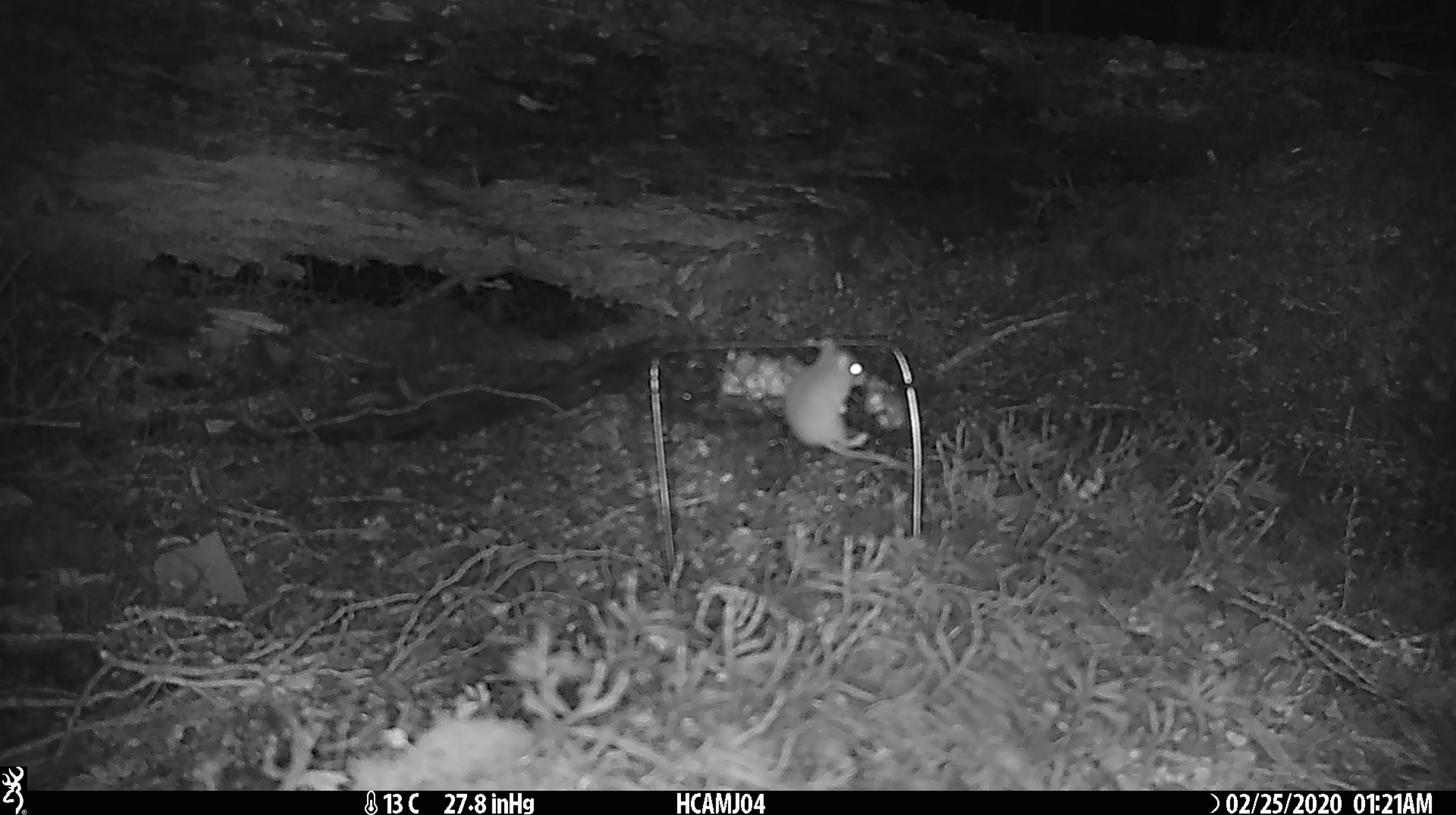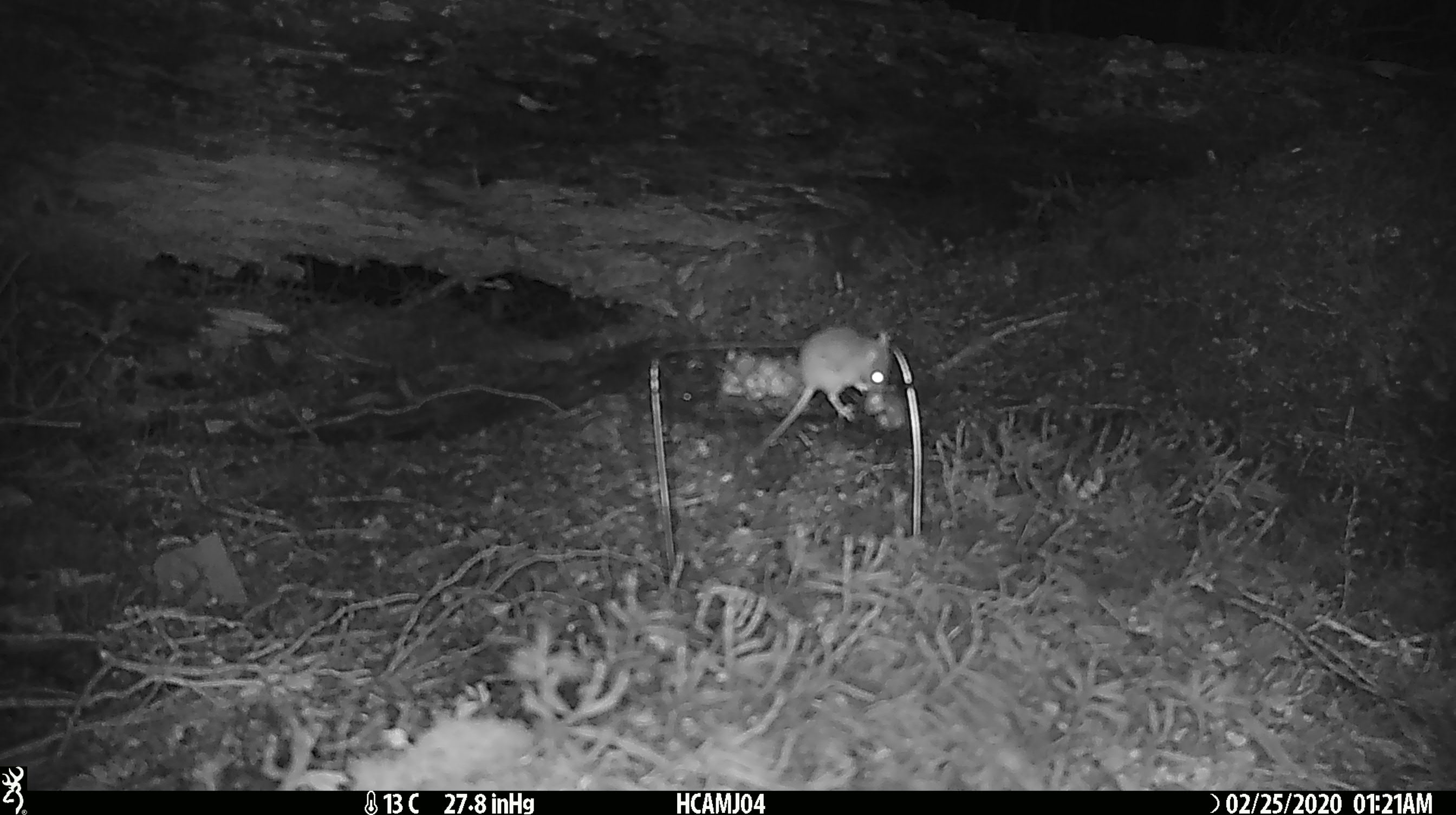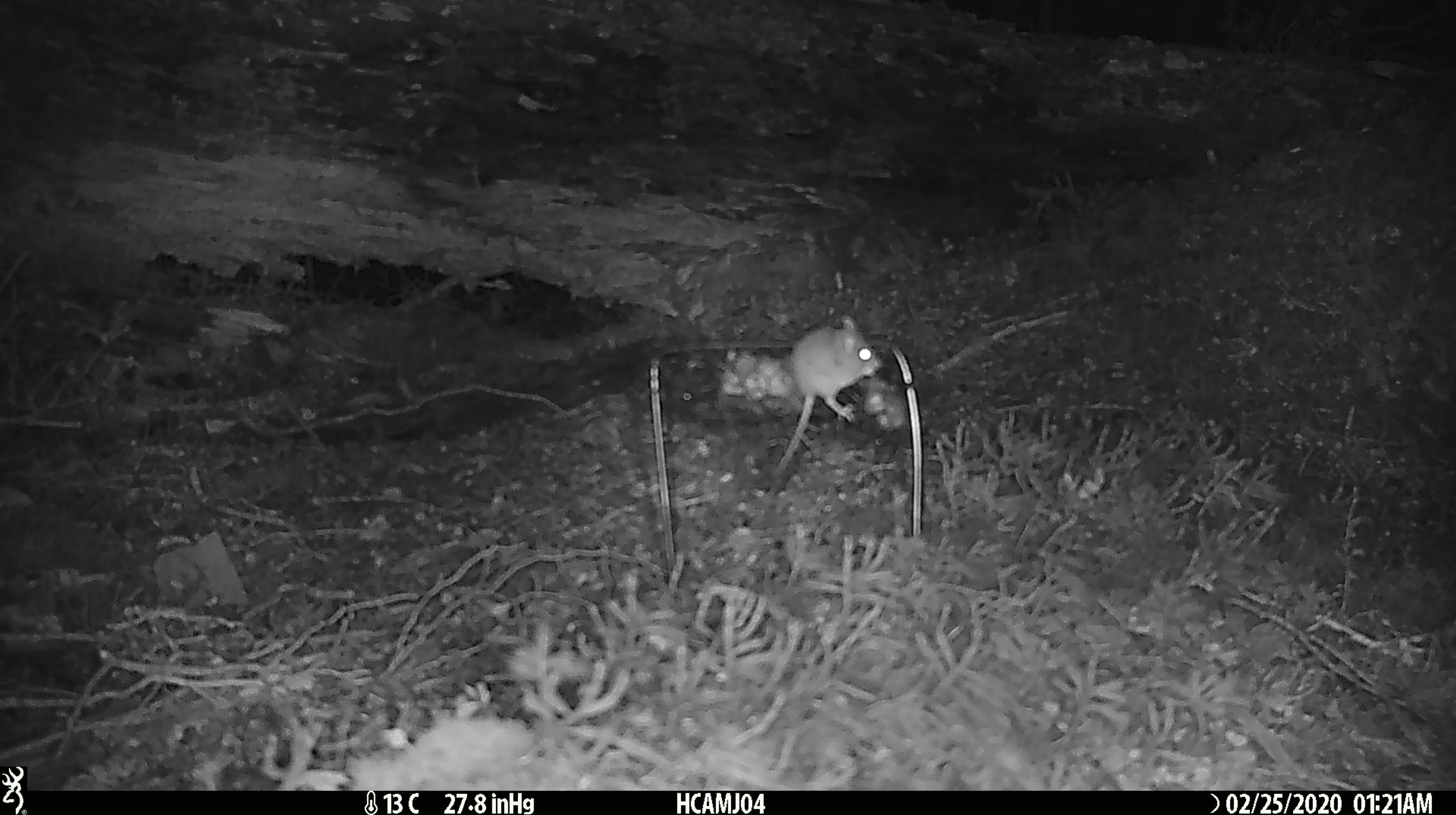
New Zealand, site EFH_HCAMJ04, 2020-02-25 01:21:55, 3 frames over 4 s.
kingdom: Animalia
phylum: Chordata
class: Mammalia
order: Rodentia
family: Muridae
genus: Mus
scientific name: Mus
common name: mouse